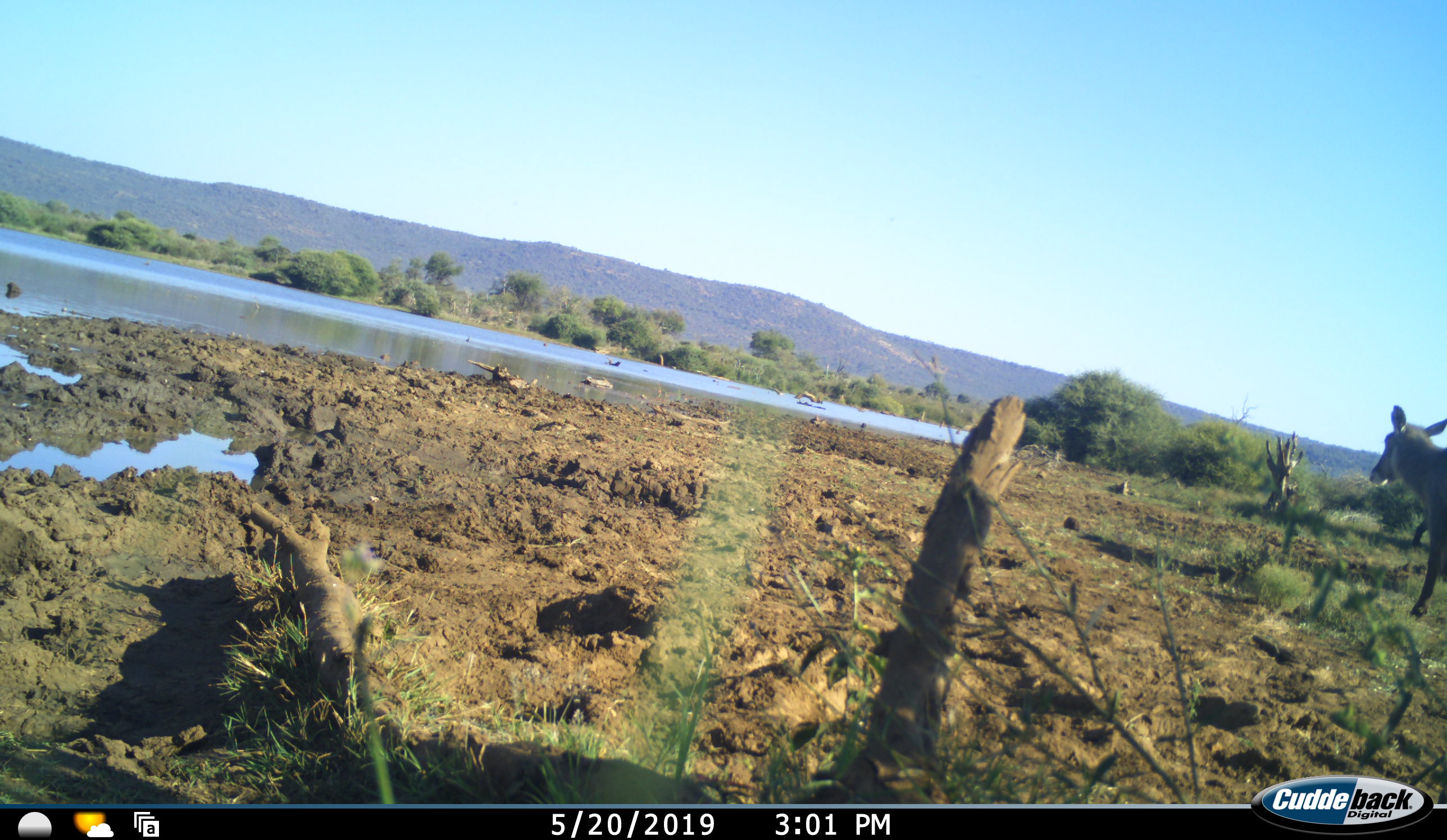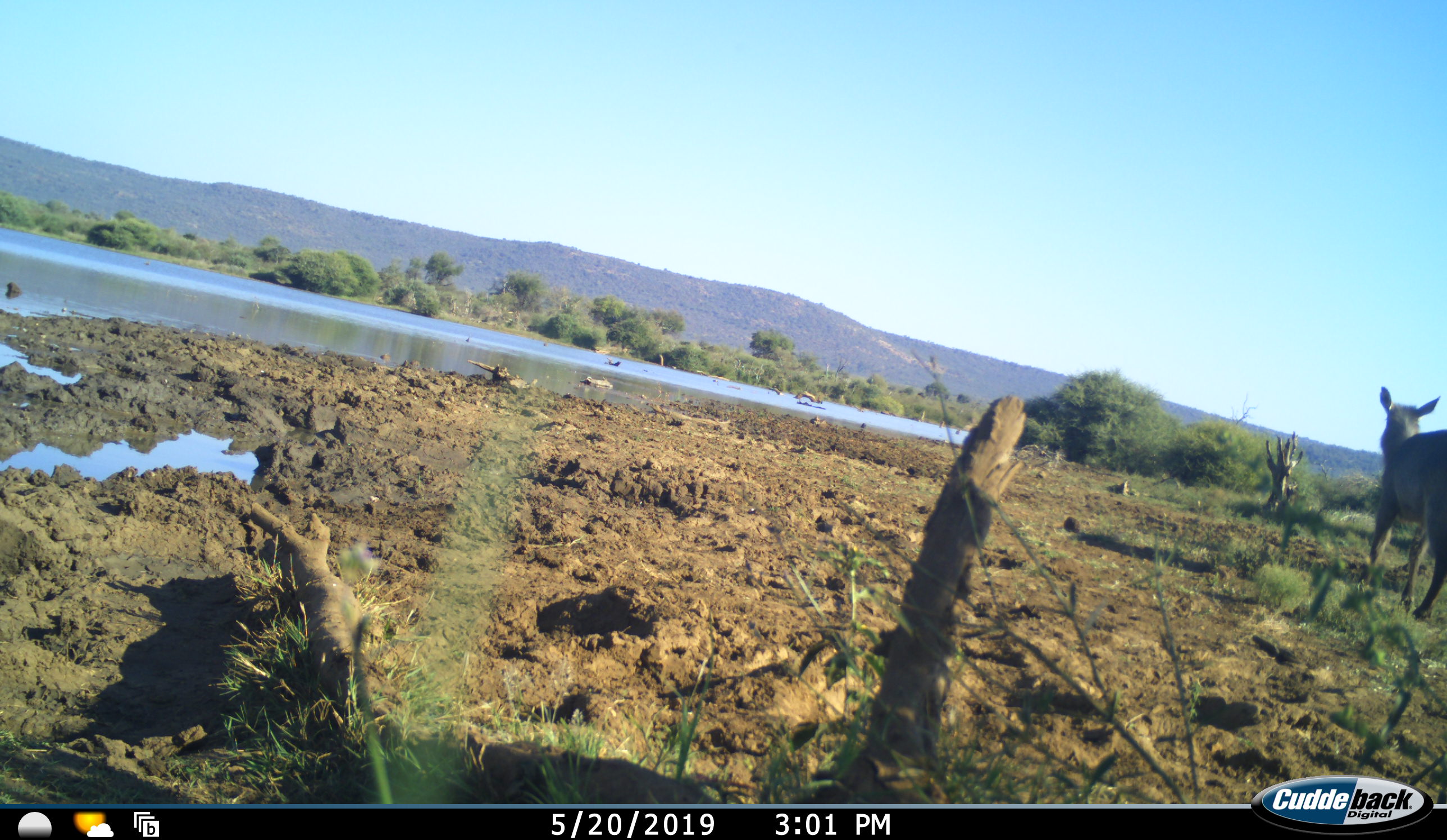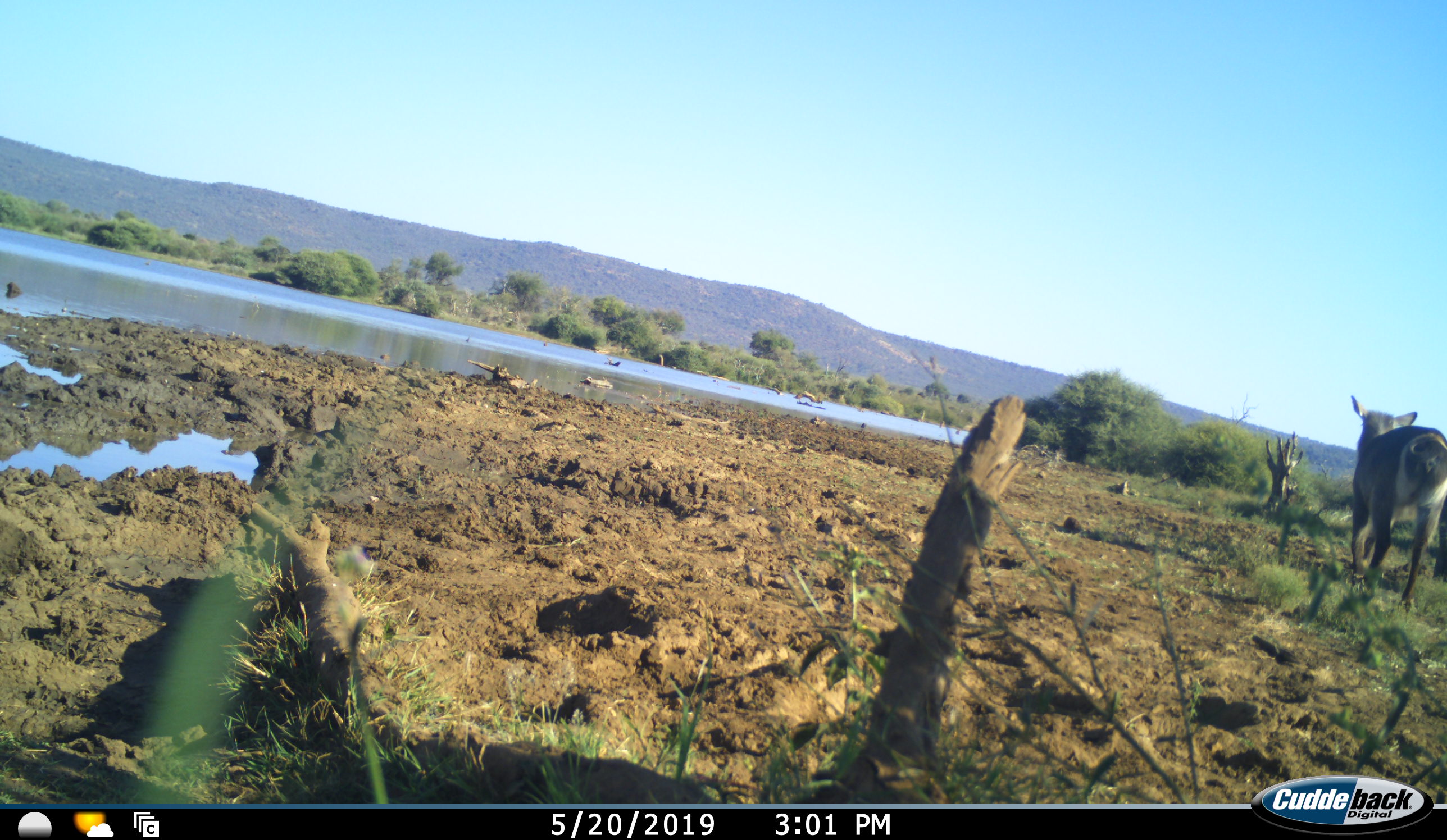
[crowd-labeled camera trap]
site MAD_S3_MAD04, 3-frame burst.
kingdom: Animalia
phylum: Chordata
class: Mammalia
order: Artiodactyla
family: Bovidae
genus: Kobus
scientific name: Kobus ellipsiprymnus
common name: waterbuck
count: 1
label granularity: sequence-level